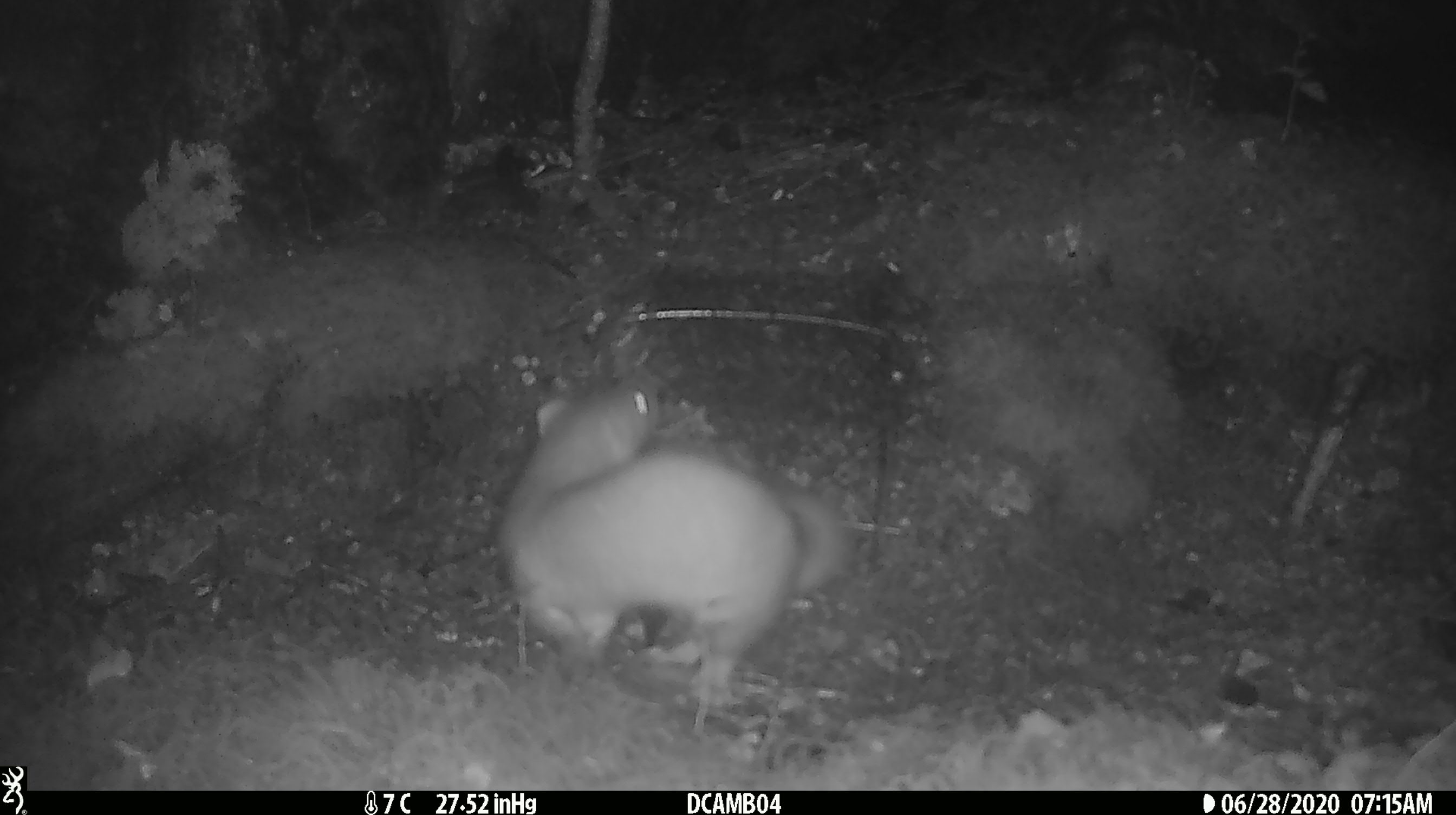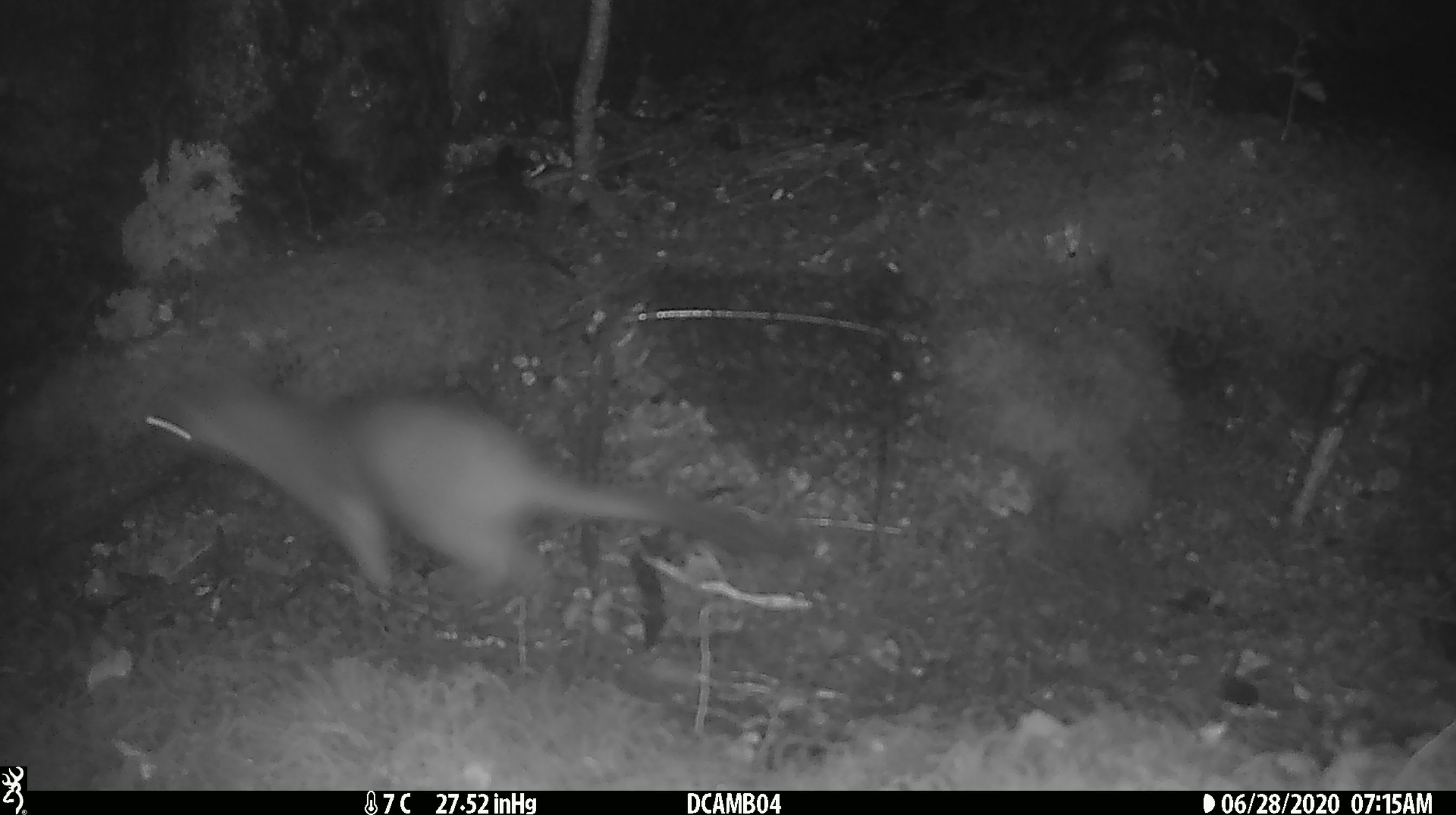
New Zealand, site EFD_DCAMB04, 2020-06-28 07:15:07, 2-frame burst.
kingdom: Animalia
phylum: Chordata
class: Mammalia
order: Carnivora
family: Mustelidae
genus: Mustela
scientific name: Mustela erminea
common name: stoat